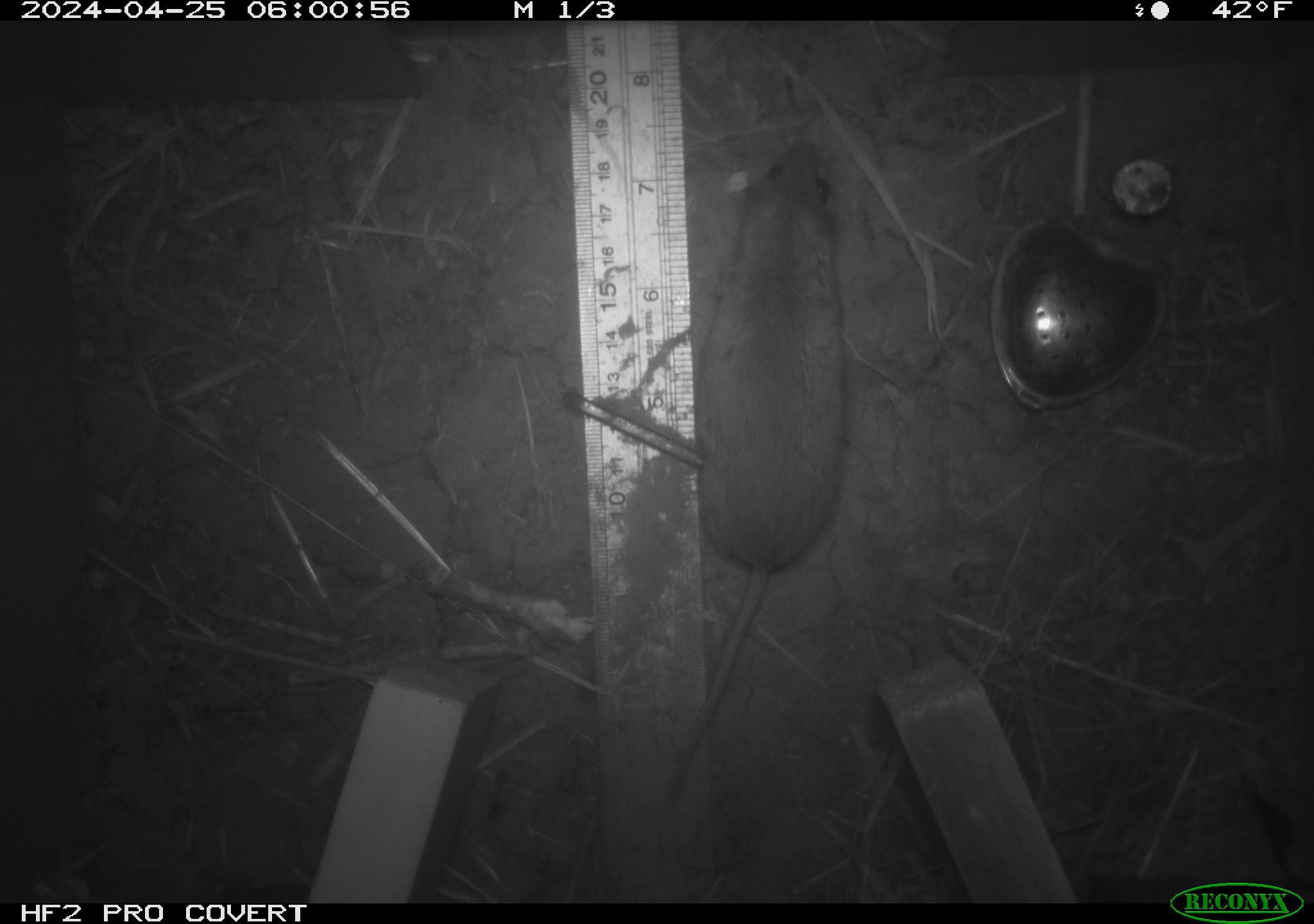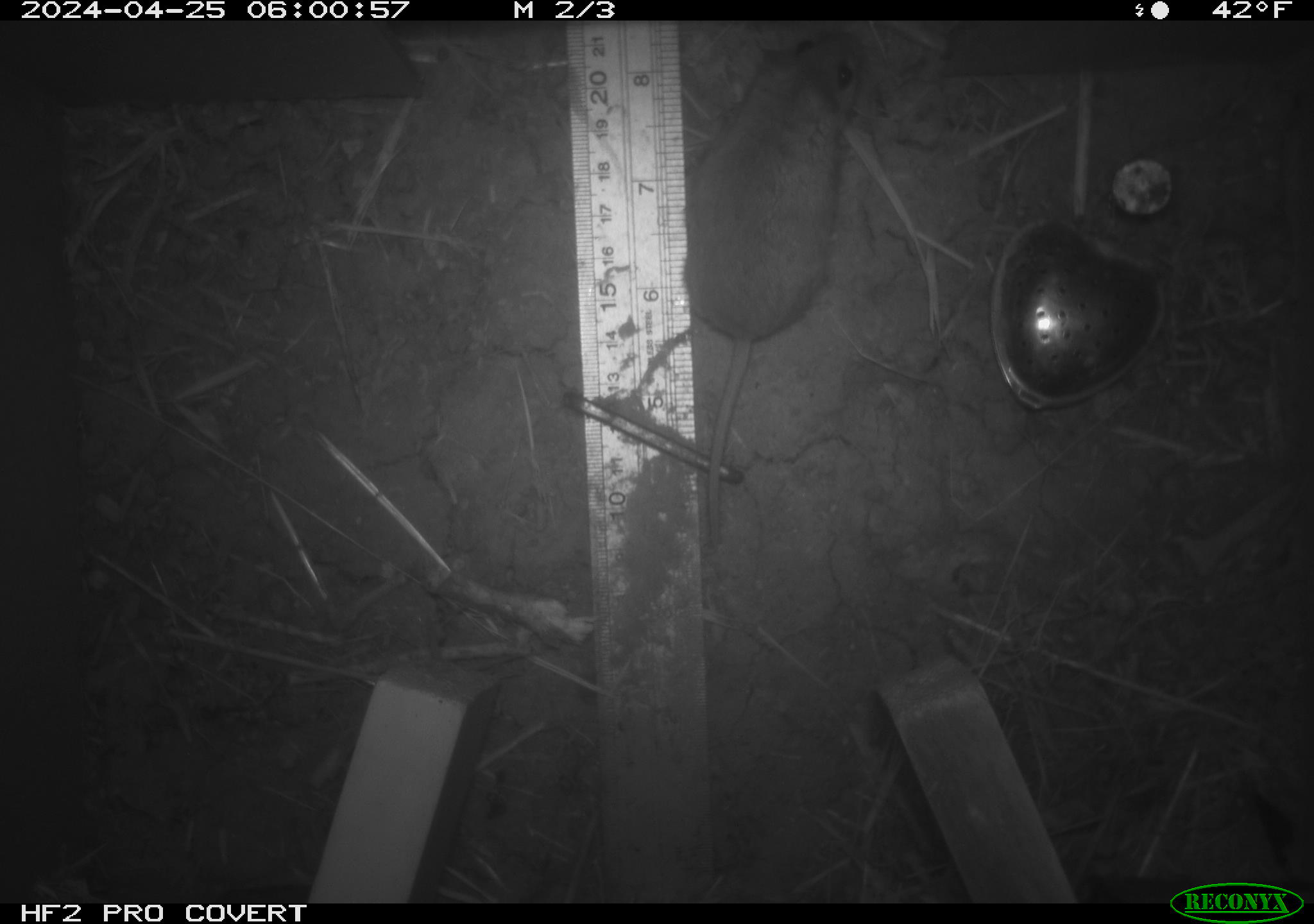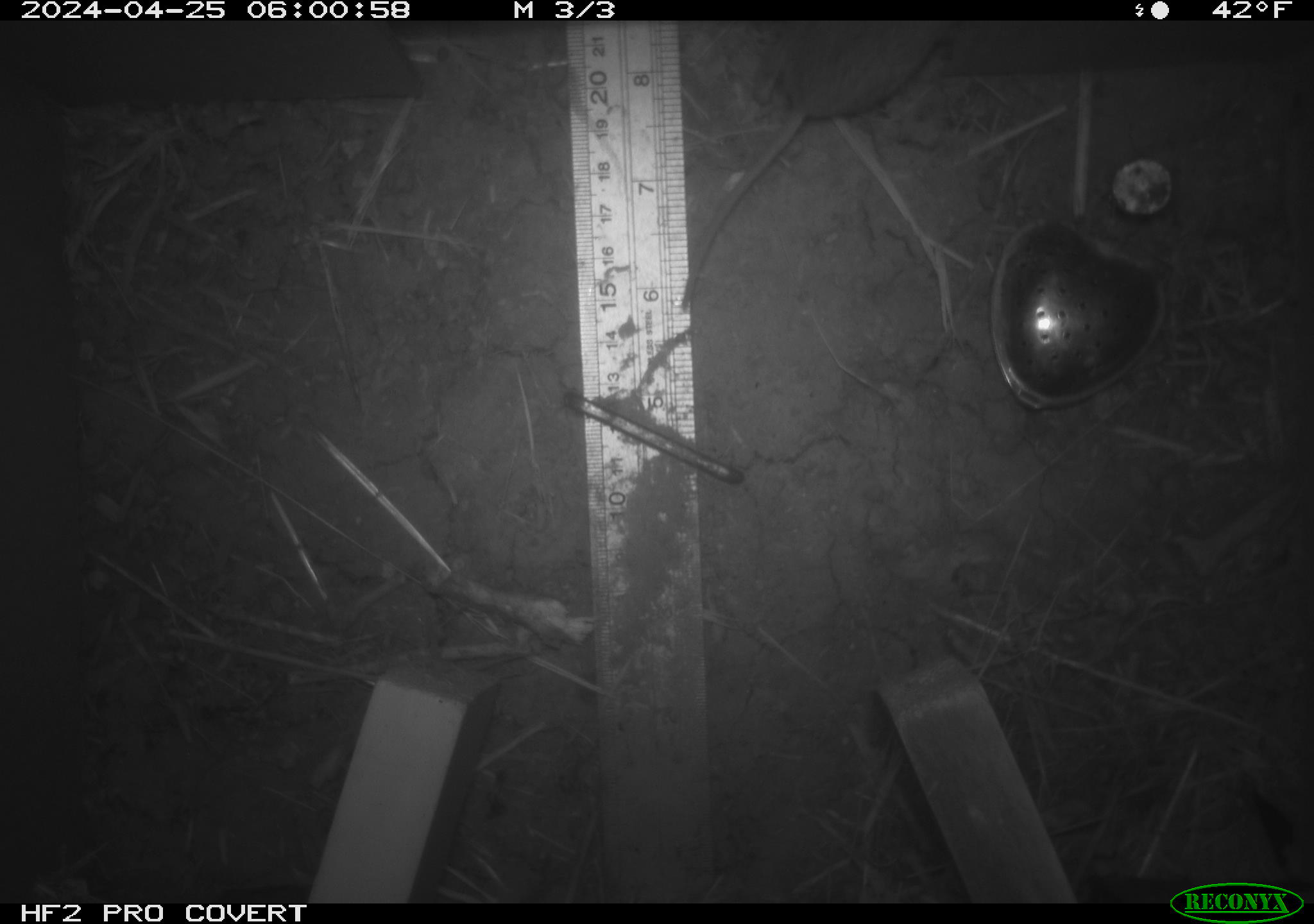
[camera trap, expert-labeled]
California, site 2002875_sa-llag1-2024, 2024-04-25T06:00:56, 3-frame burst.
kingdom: Animalia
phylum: Chordata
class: Mammalia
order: Rodentia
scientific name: Rodentia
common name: mouse species